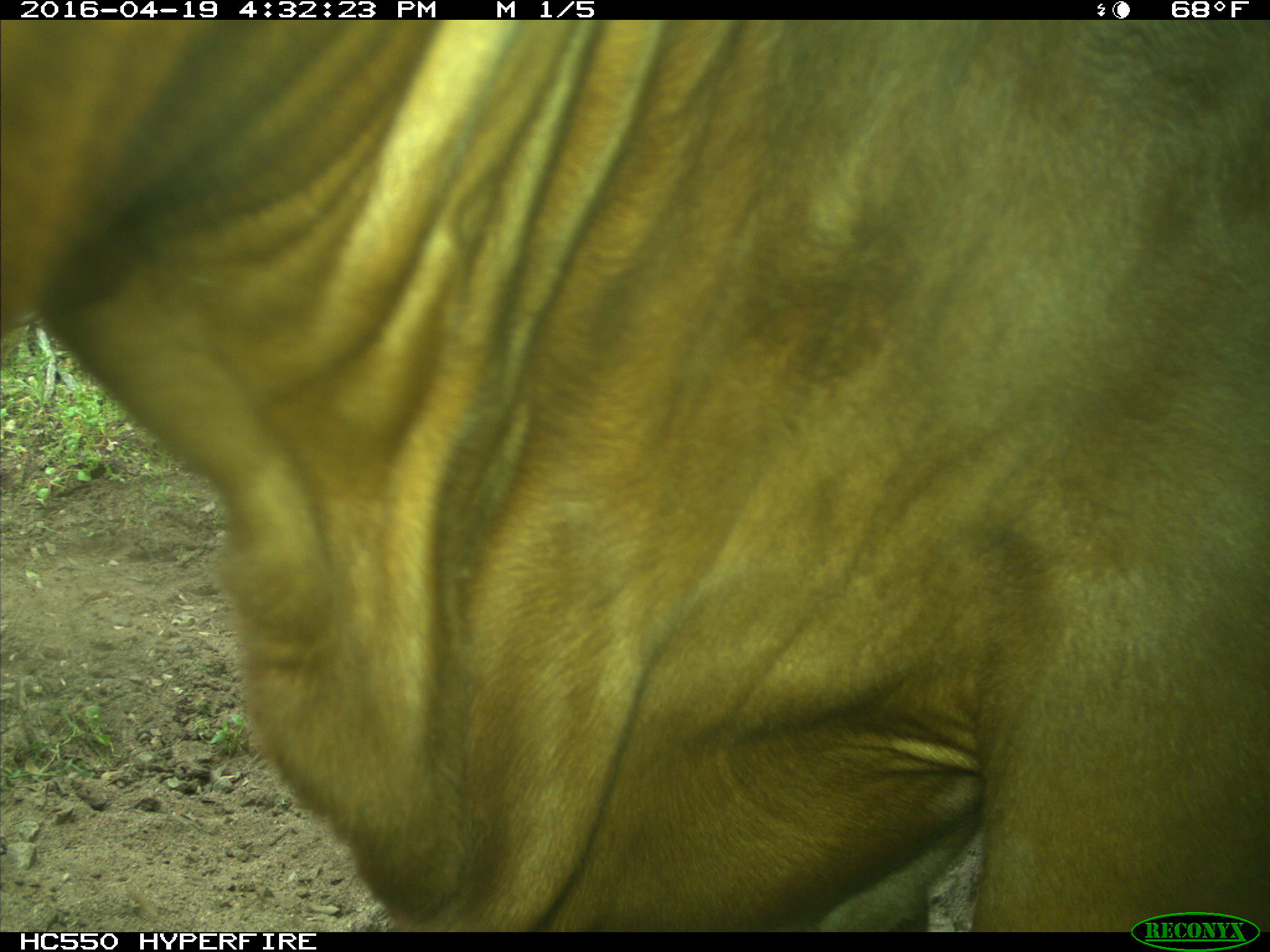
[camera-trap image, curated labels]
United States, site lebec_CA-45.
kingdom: Animalia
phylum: Chordata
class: Mammalia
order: Artiodactyla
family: Bovidae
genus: Bos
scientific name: Bos taurus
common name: domestic cow